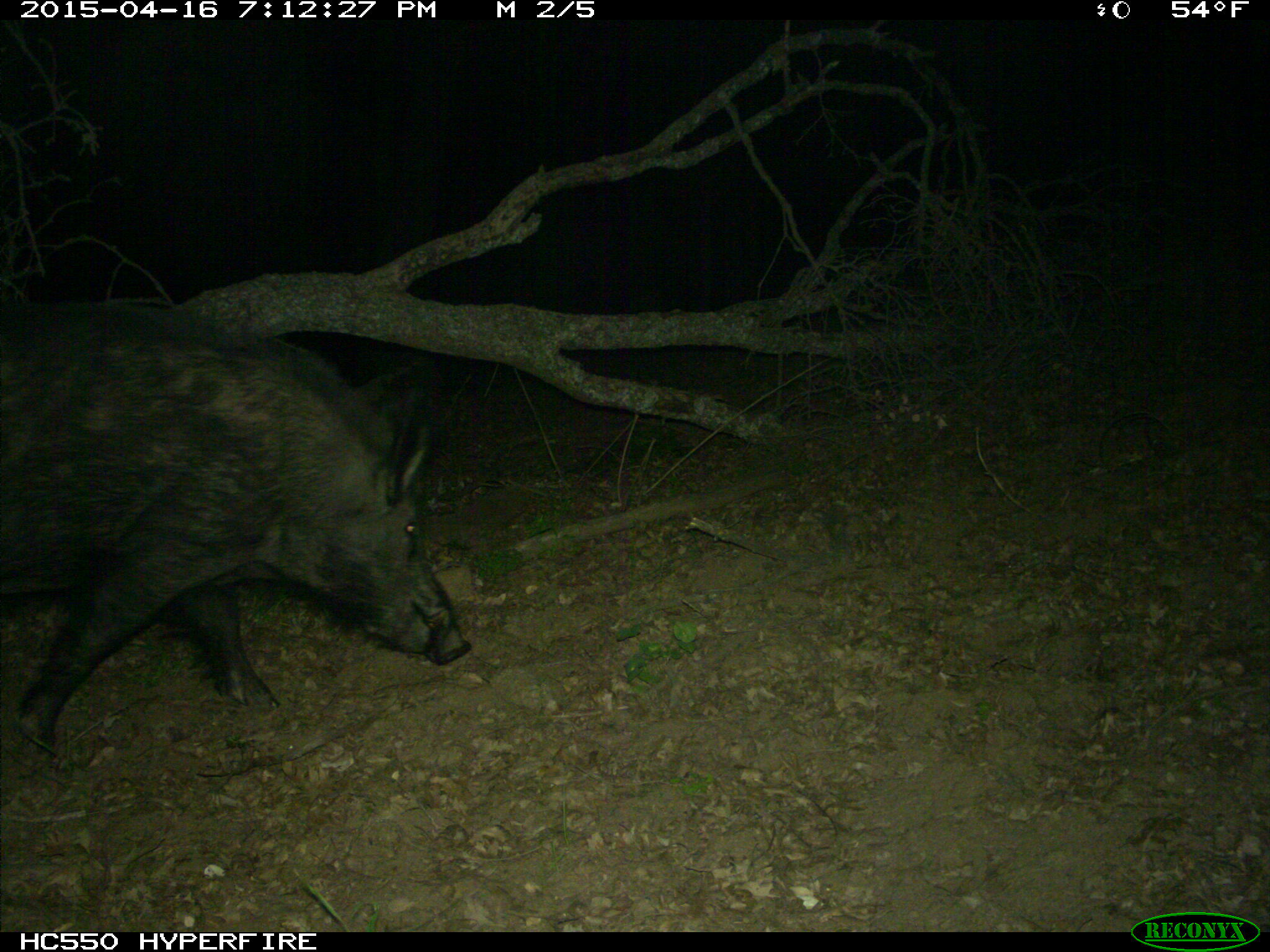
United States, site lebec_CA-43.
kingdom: Animalia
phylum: Chordata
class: Mammalia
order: Artiodactyla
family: Suidae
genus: Sus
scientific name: Sus scrofa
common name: wild boar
Sus scrofa (wild boar).